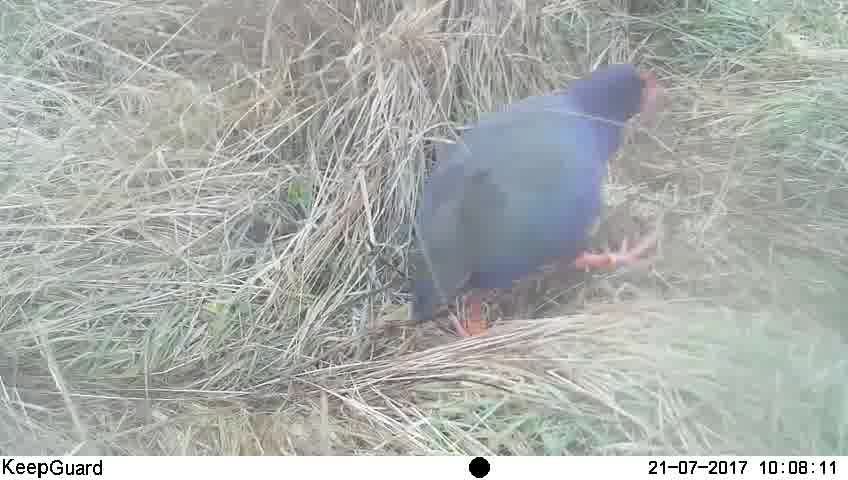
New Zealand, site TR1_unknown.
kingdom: Animalia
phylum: Chordata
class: Aves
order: Gruiformes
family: Rallidae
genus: Porphyrio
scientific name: Porphyrio mantelli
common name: takahe